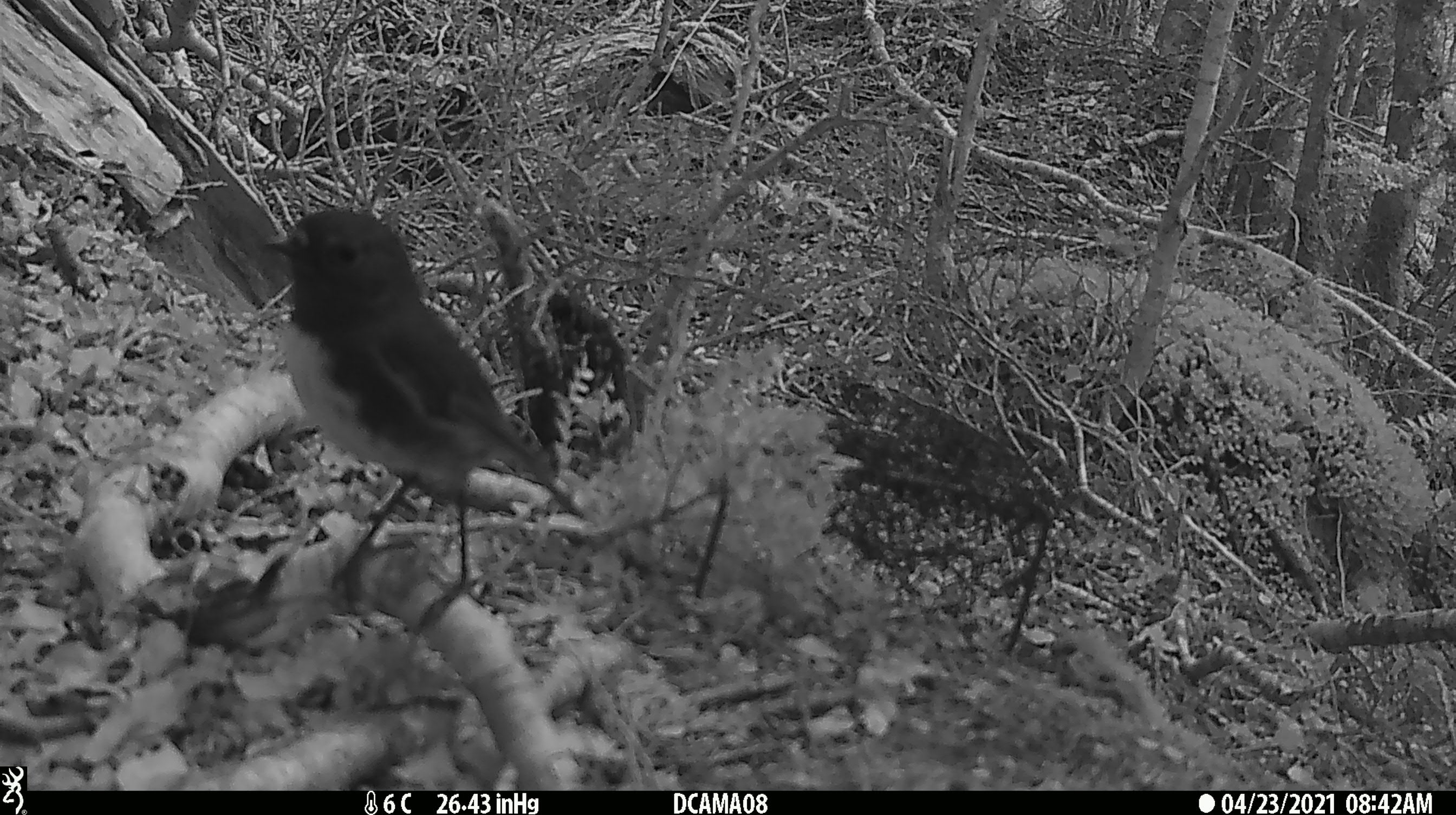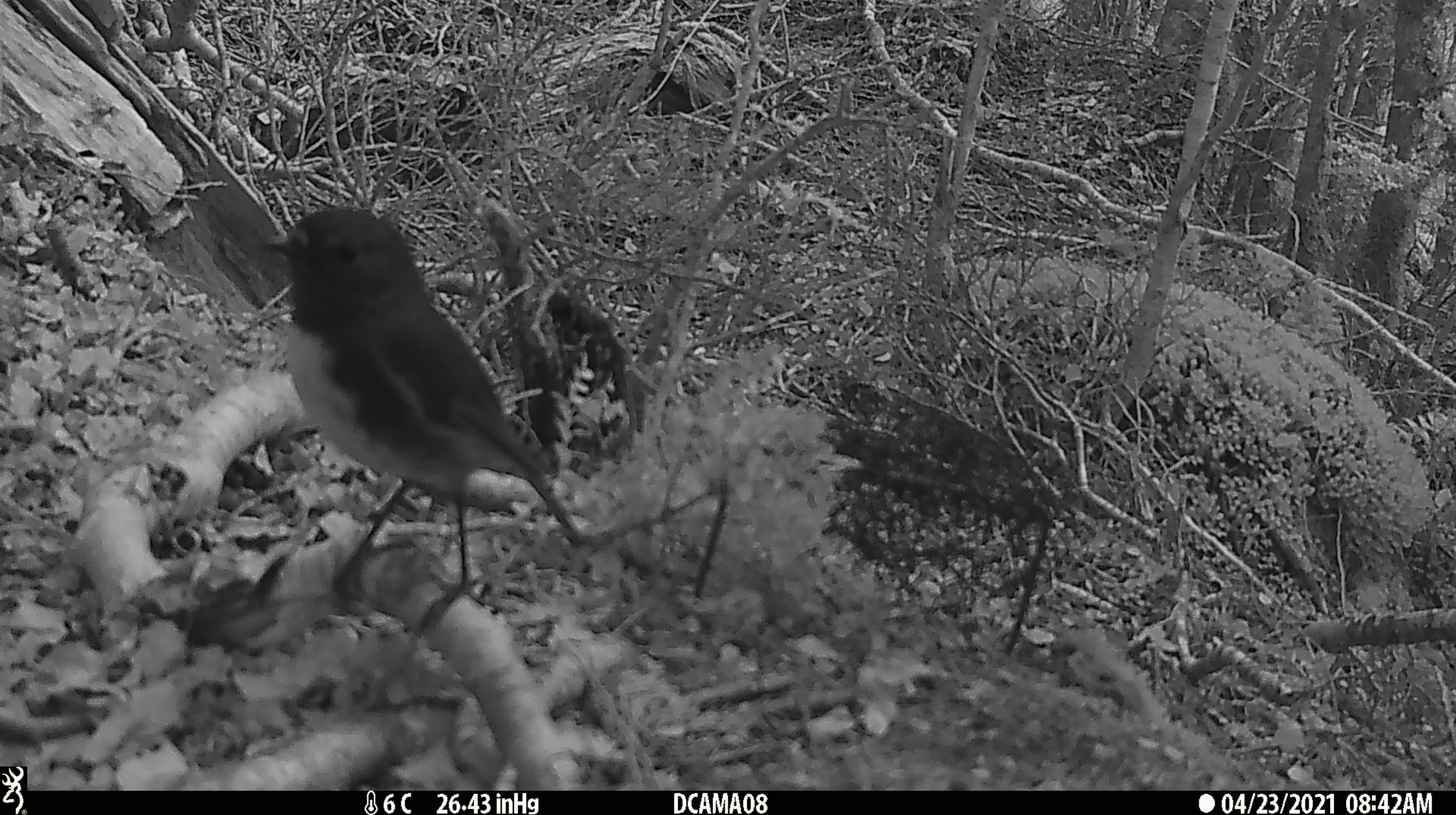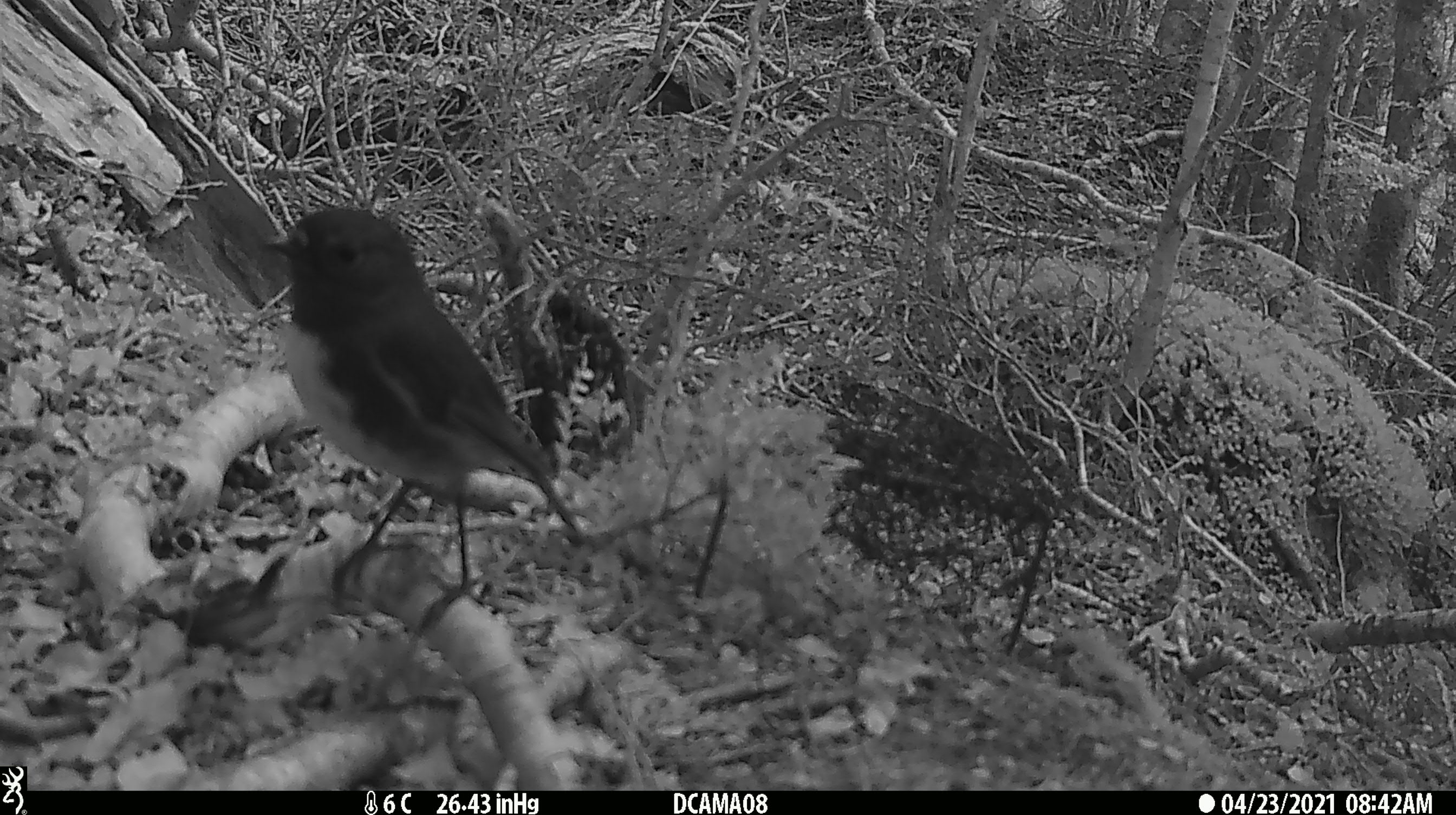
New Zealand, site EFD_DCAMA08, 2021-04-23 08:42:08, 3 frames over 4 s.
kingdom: Animalia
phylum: Chordata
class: Aves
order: Passeriformes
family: Petroicidae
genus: Petroica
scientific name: Petroica australis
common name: new zealand robin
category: robin